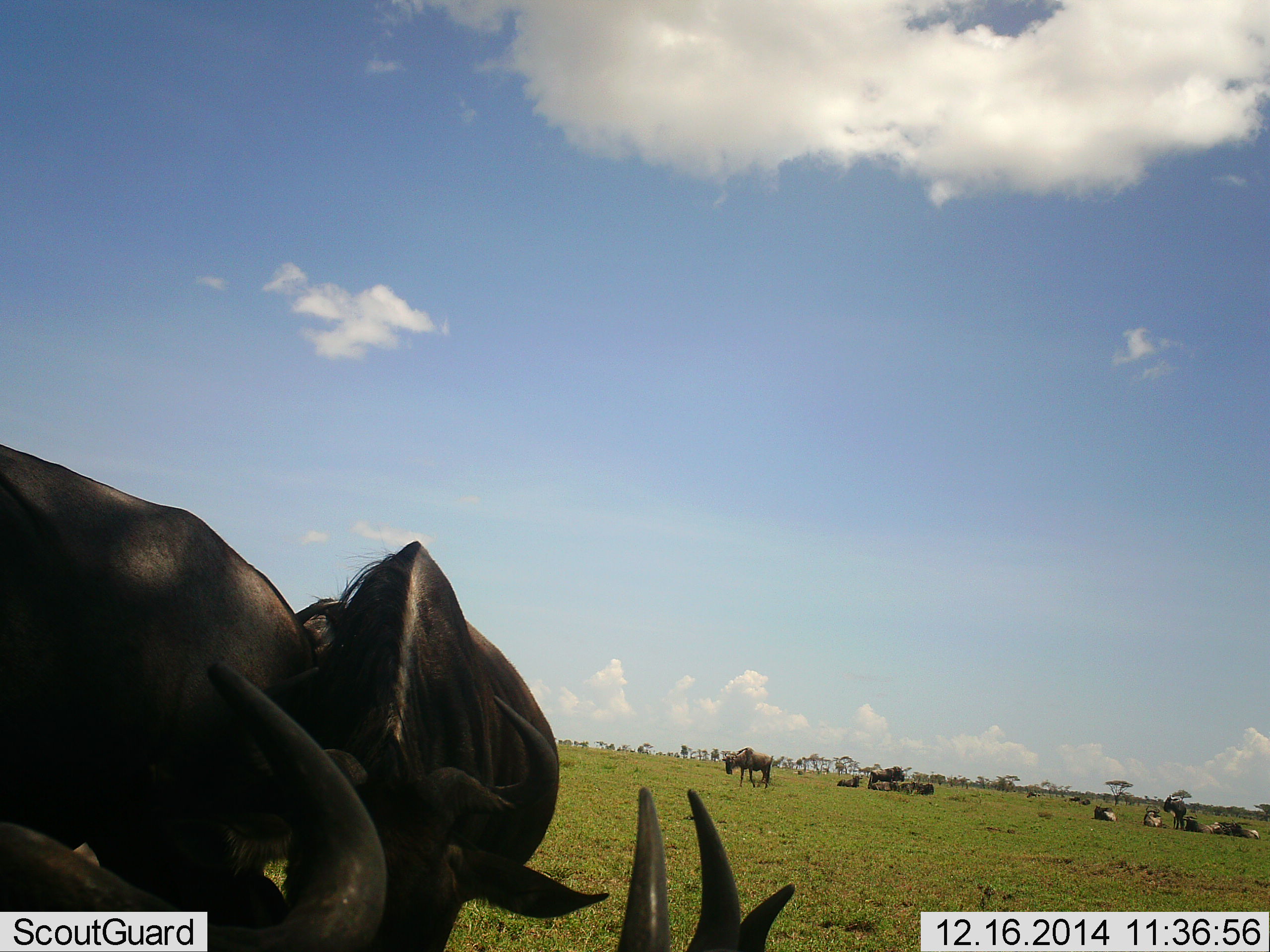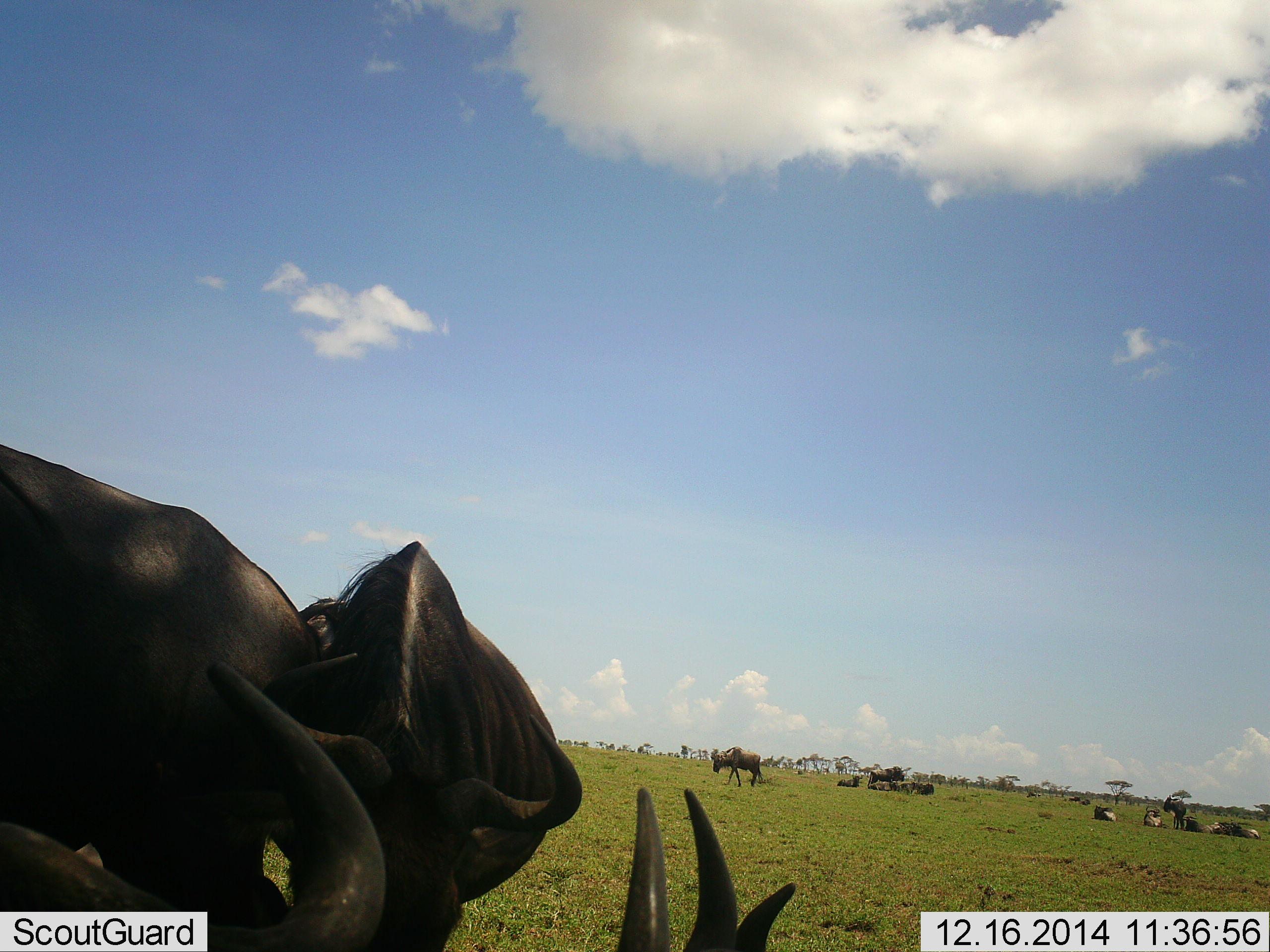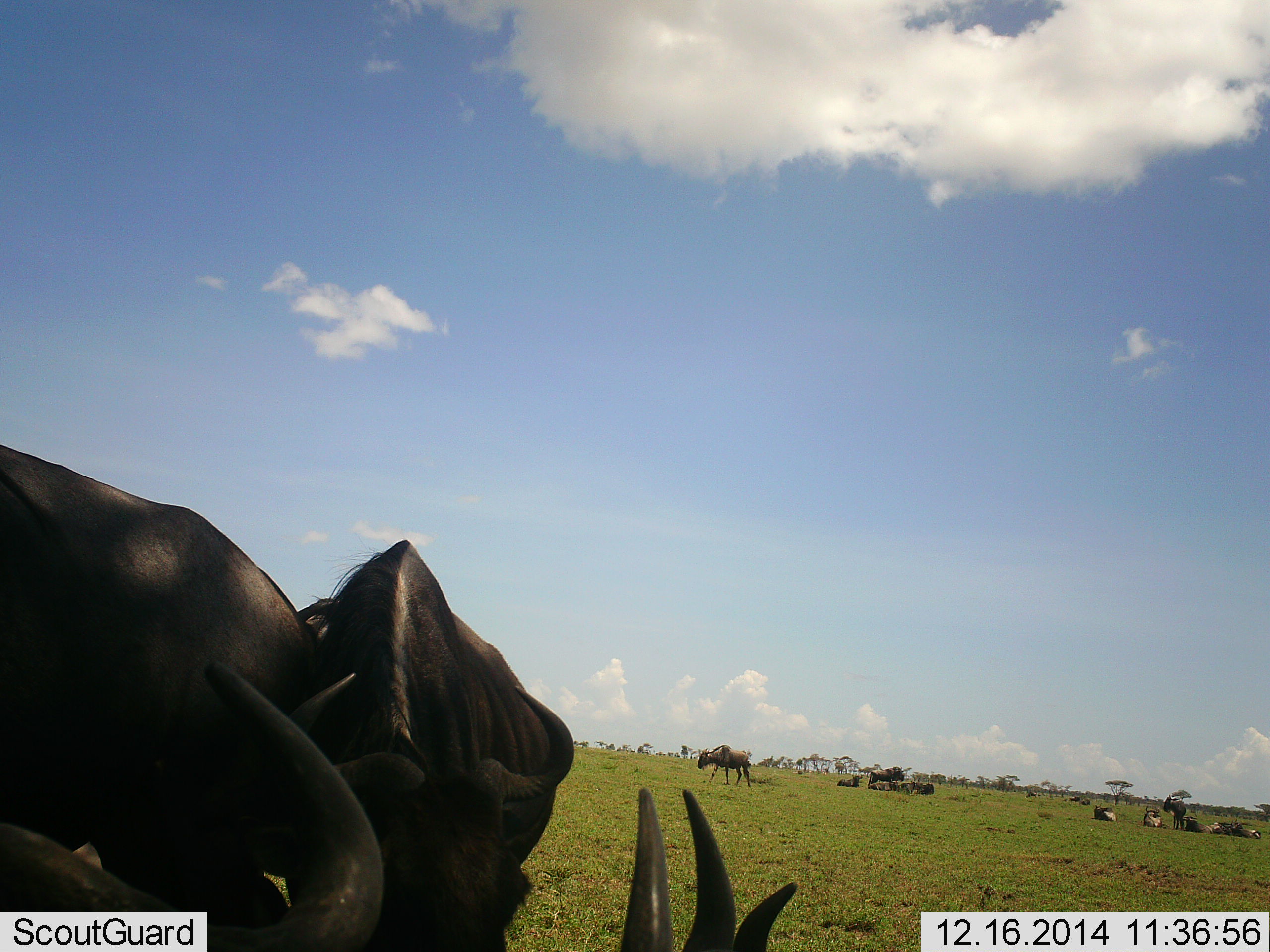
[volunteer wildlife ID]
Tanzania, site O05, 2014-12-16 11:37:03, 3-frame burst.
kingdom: Animalia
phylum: Chordata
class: Mammalia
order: Artiodactyla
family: Bovidae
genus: Connochaetes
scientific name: Connochaetes taurinus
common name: blue wildebeest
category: wildebeest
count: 11-50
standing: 64%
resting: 64%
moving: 45%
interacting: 18%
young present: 0%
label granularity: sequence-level